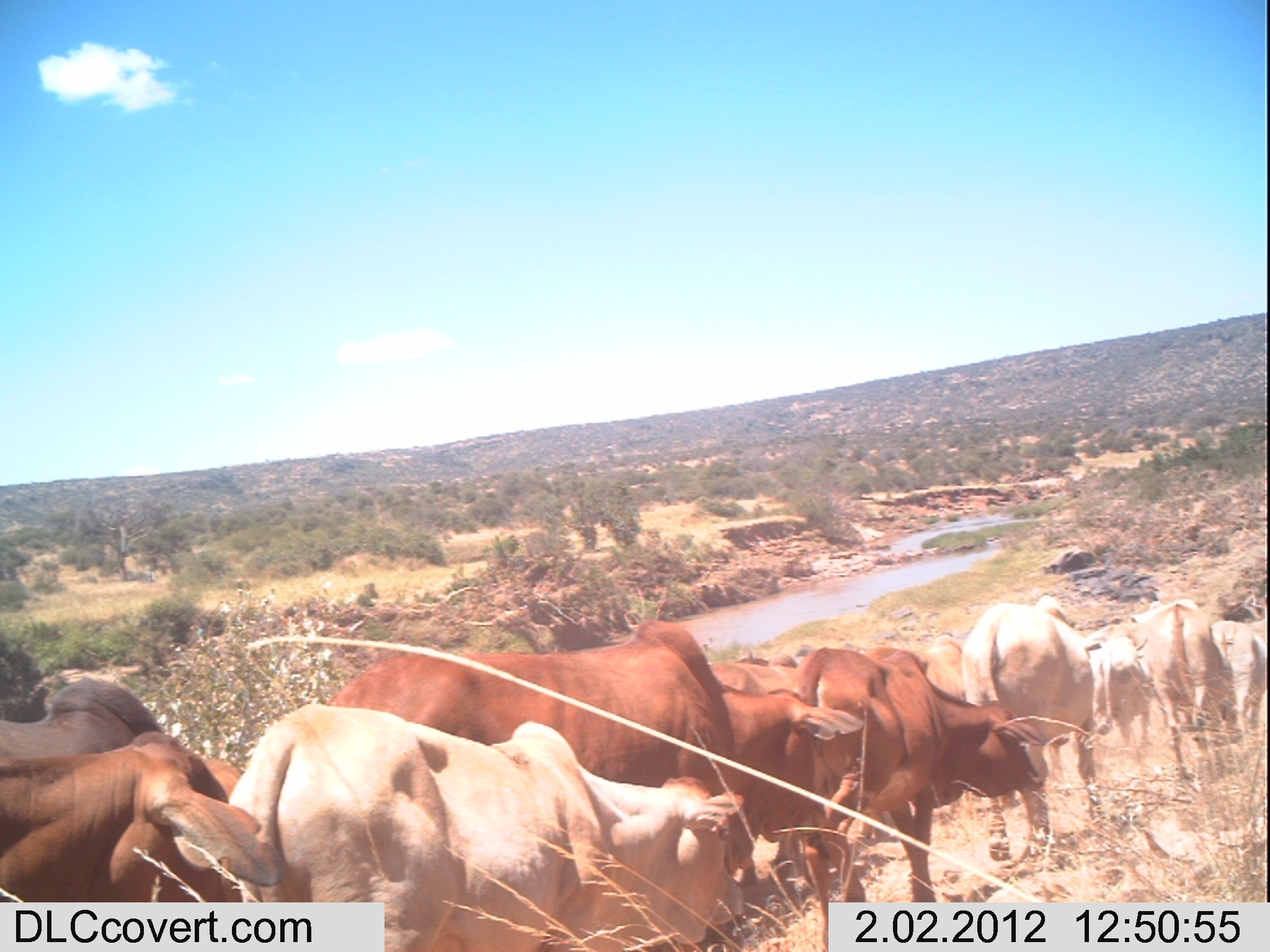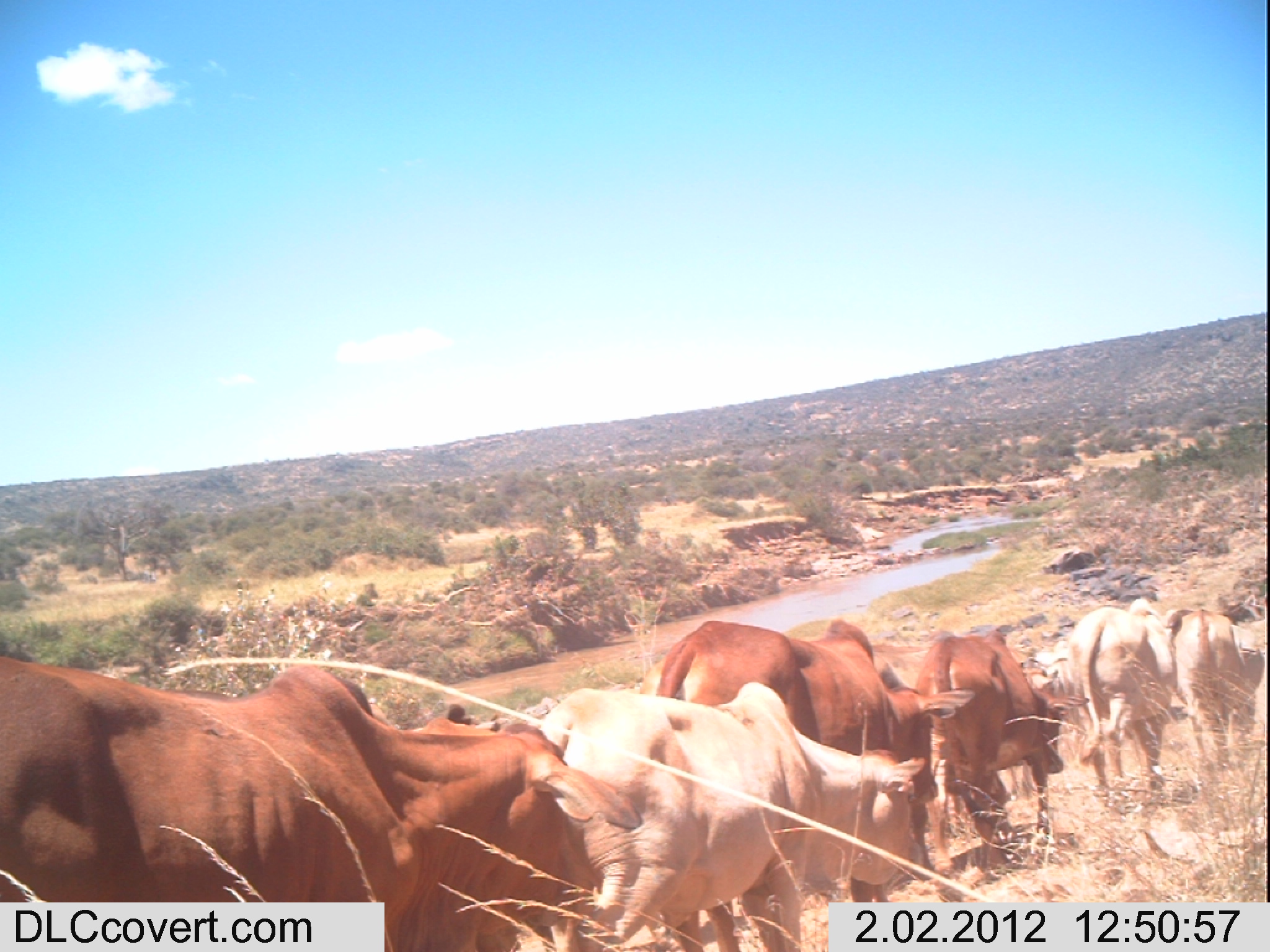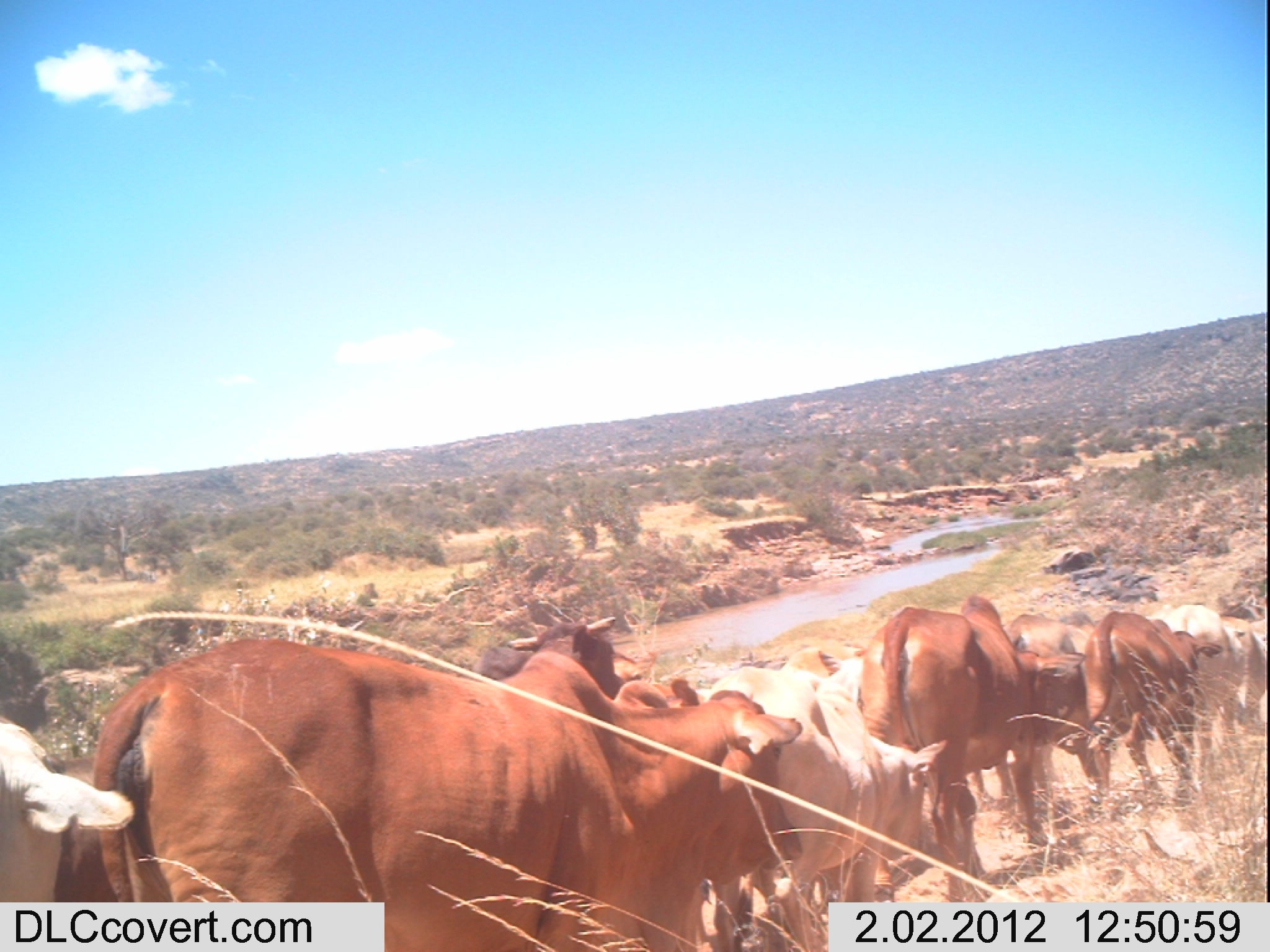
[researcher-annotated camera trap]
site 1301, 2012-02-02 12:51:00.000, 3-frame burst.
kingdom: Animalia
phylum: Chordata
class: Mammalia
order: Artiodactyla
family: Bovidae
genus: Bos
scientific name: Bos taurus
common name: domestic cattle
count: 9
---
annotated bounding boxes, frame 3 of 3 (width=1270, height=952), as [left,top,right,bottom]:
bos taurus: [90,636,803,949]; [862,593,1086,901]; [711,667,947,951]; [1084,611,1224,807]; [0,722,134,900]; [1005,610,1111,797]; [1163,604,1244,807]; [504,649,700,706]; [473,646,658,686]; [1220,615,1264,734]; [778,637,864,677]; [1250,618,1267,650]